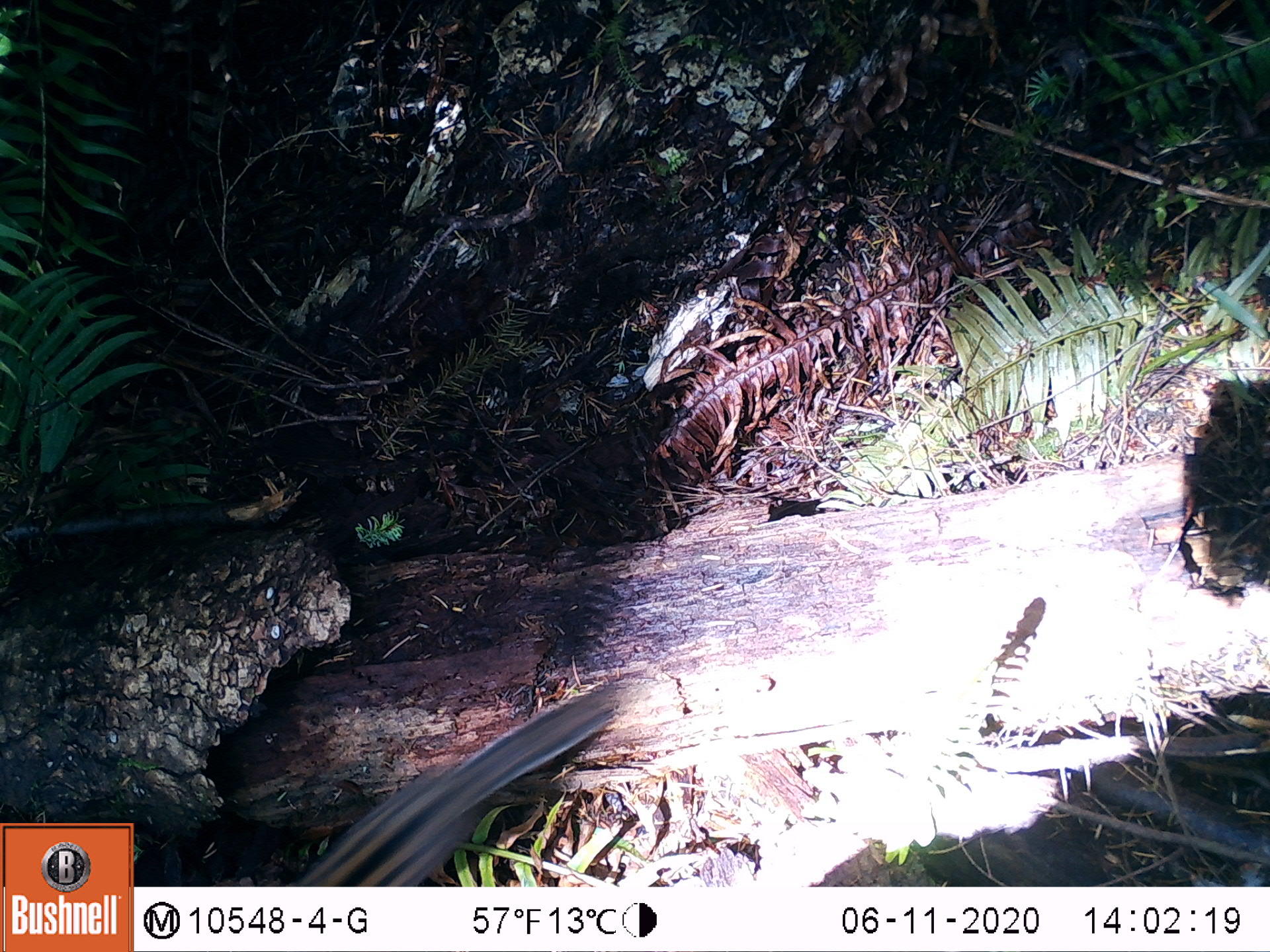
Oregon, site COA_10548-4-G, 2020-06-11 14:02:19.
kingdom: Animalia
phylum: Chordata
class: Mammalia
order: Rodentia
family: Sciuridae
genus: Neotamias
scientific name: Neotamias townsendii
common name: townsend's chipmunk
Townsend's chipmunk (Neotamias townsendii).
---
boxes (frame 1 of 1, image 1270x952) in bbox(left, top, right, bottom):
townsend's chipmunk: bbox(303, 666, 642, 880)